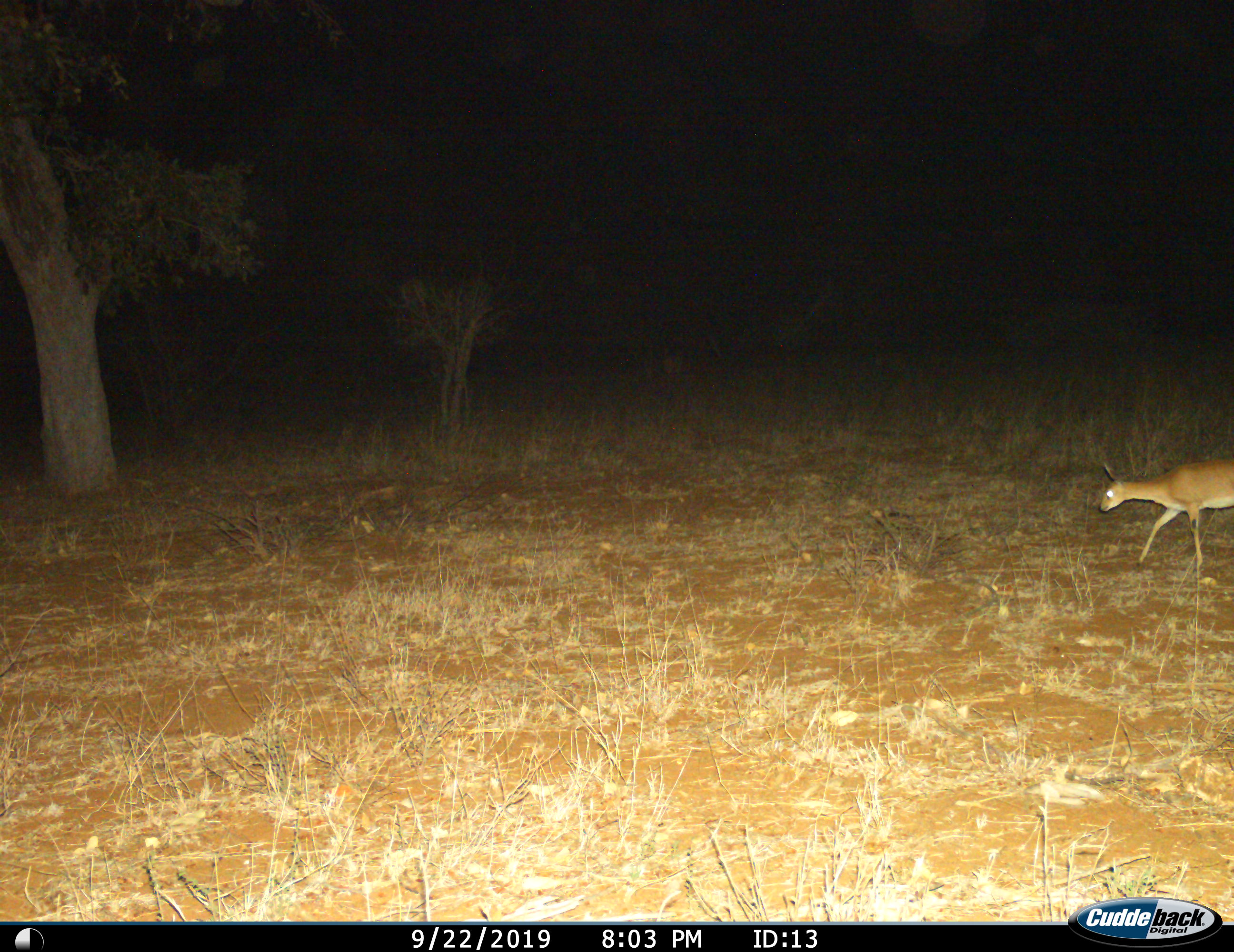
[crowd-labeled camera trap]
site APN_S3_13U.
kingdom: Animalia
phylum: Chordata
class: Mammalia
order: Artiodactyla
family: Bovidae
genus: Redunca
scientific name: Redunca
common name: reedbuck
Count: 1.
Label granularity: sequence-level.